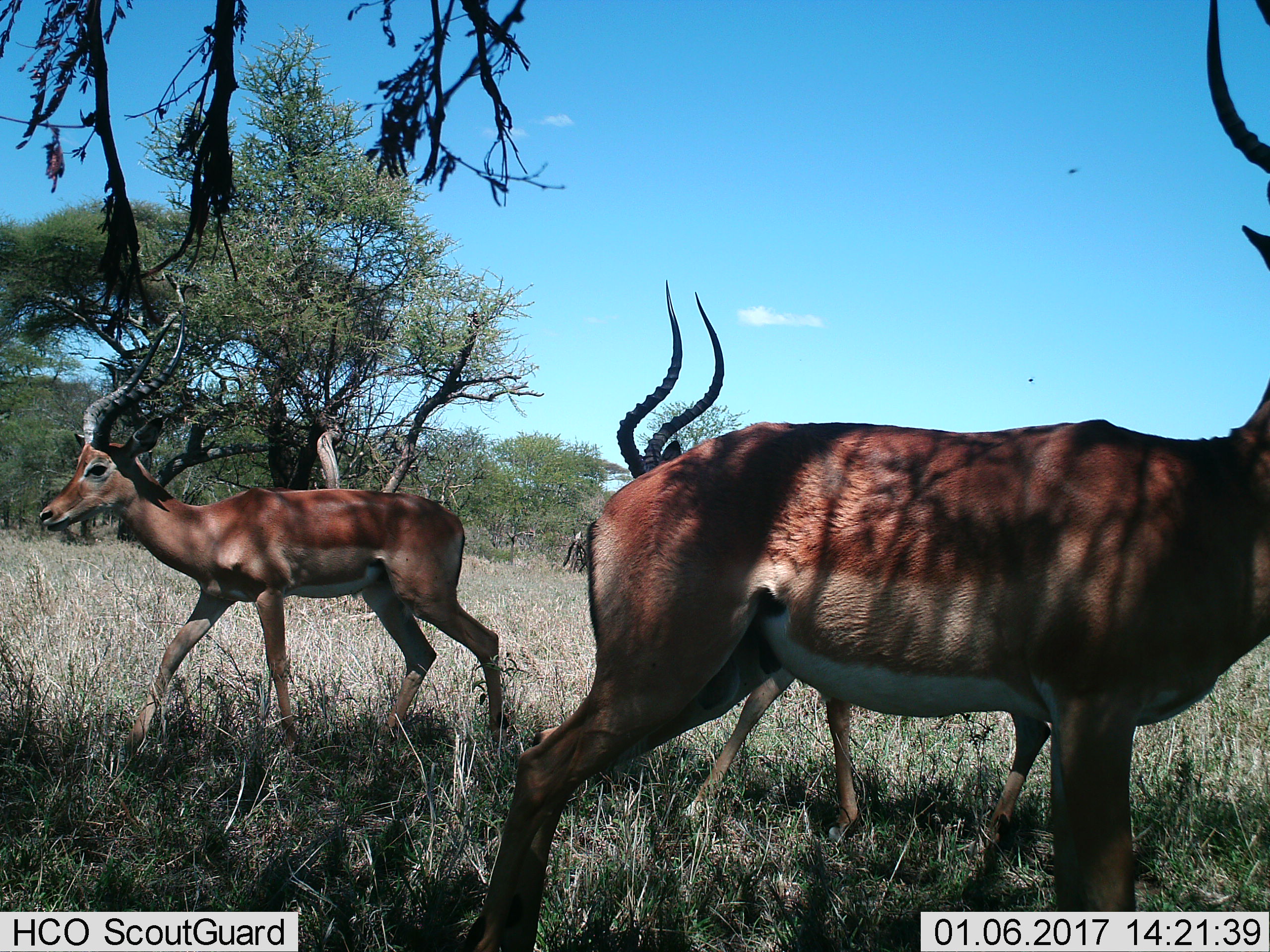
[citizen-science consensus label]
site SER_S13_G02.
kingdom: Animalia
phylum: Chordata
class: Mammalia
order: Artiodactyla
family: Bovidae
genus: Aepyceros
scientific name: Aepyceros melampus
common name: impala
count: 3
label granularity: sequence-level